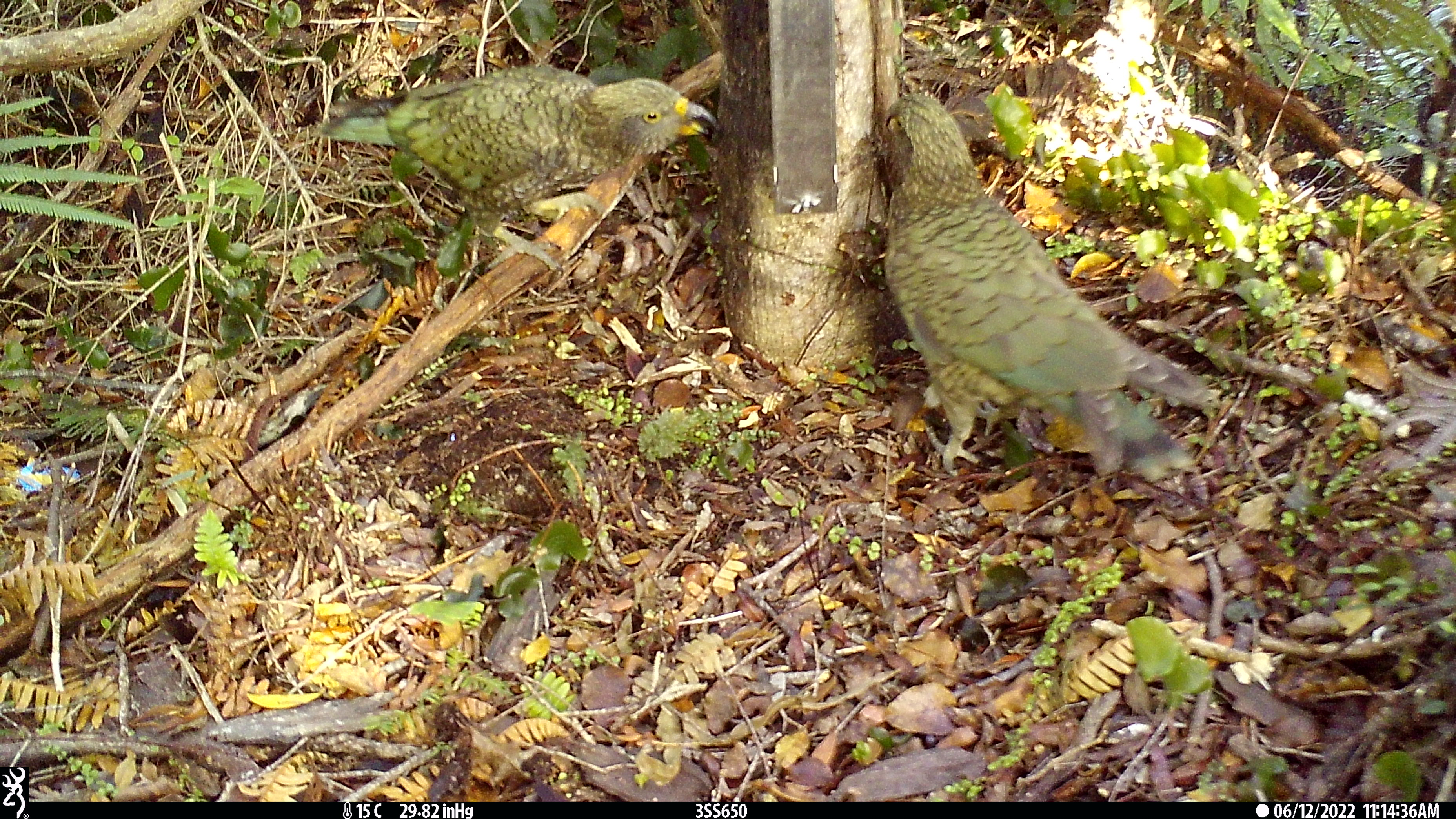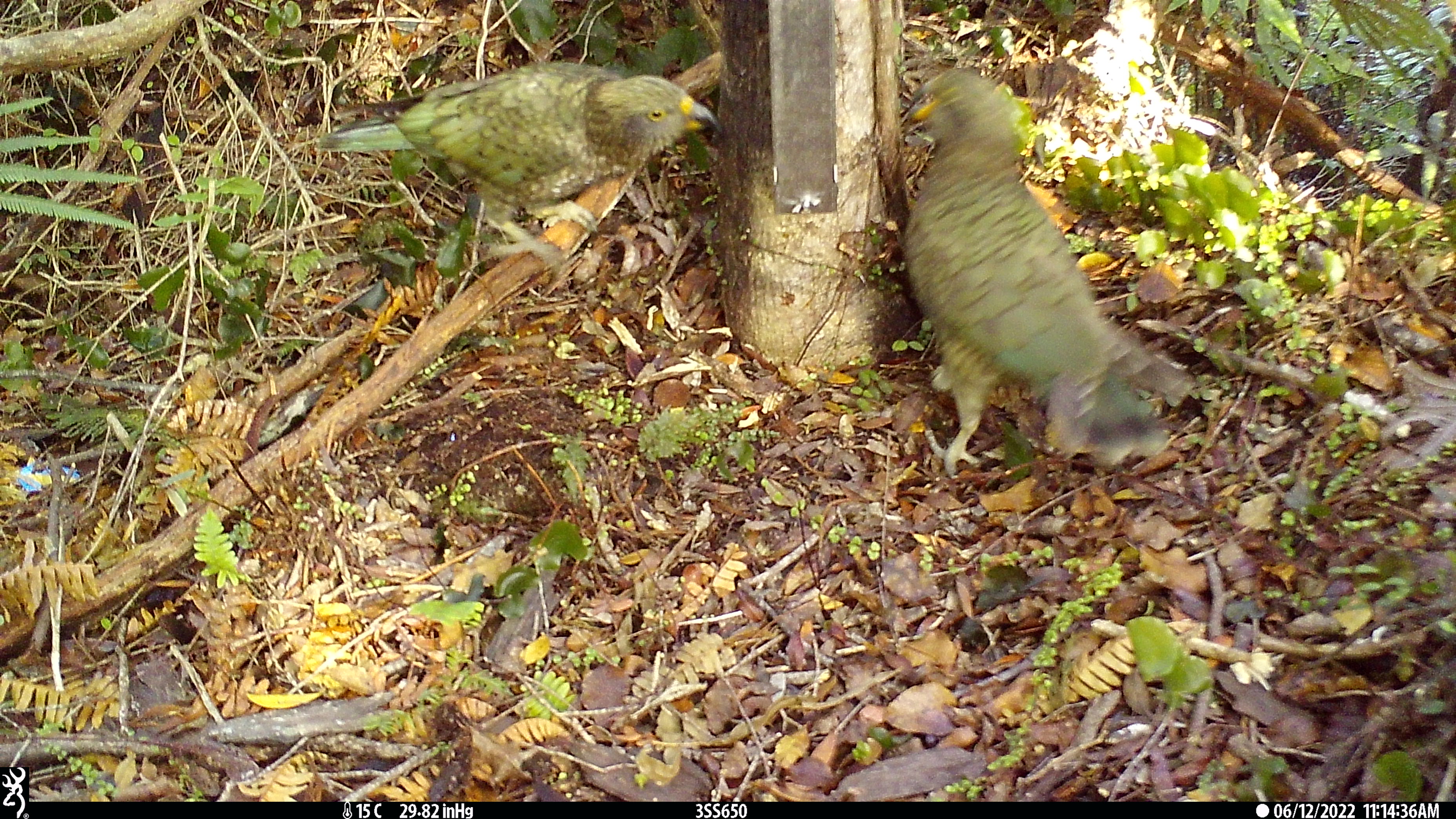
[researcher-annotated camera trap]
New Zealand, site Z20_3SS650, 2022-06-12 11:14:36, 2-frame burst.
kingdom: Animalia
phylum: Chordata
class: Aves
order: Psittaciformes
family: Strigopidae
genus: Nestor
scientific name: Nestor notabilis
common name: kea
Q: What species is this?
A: Kea (Nestor notabilis).